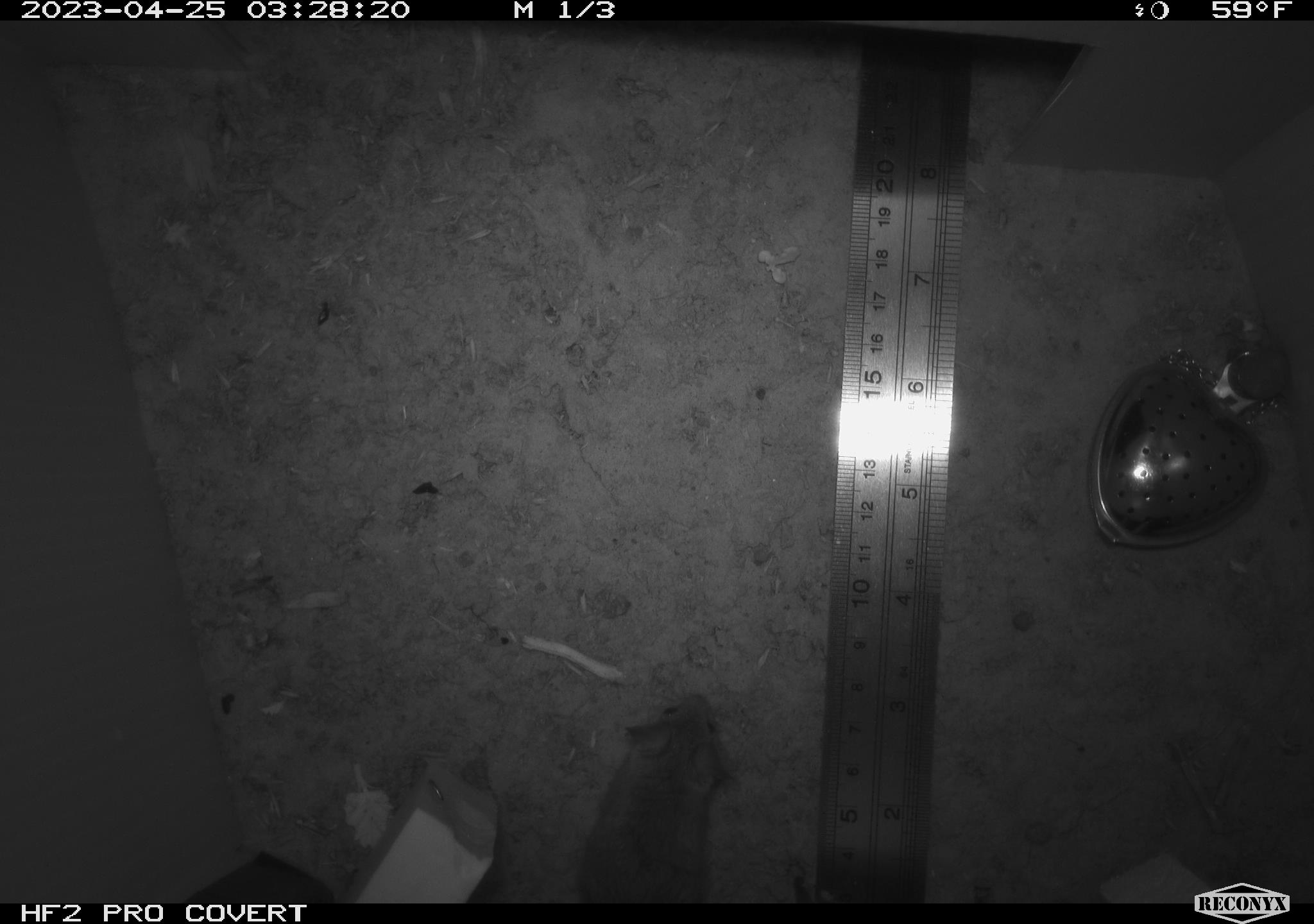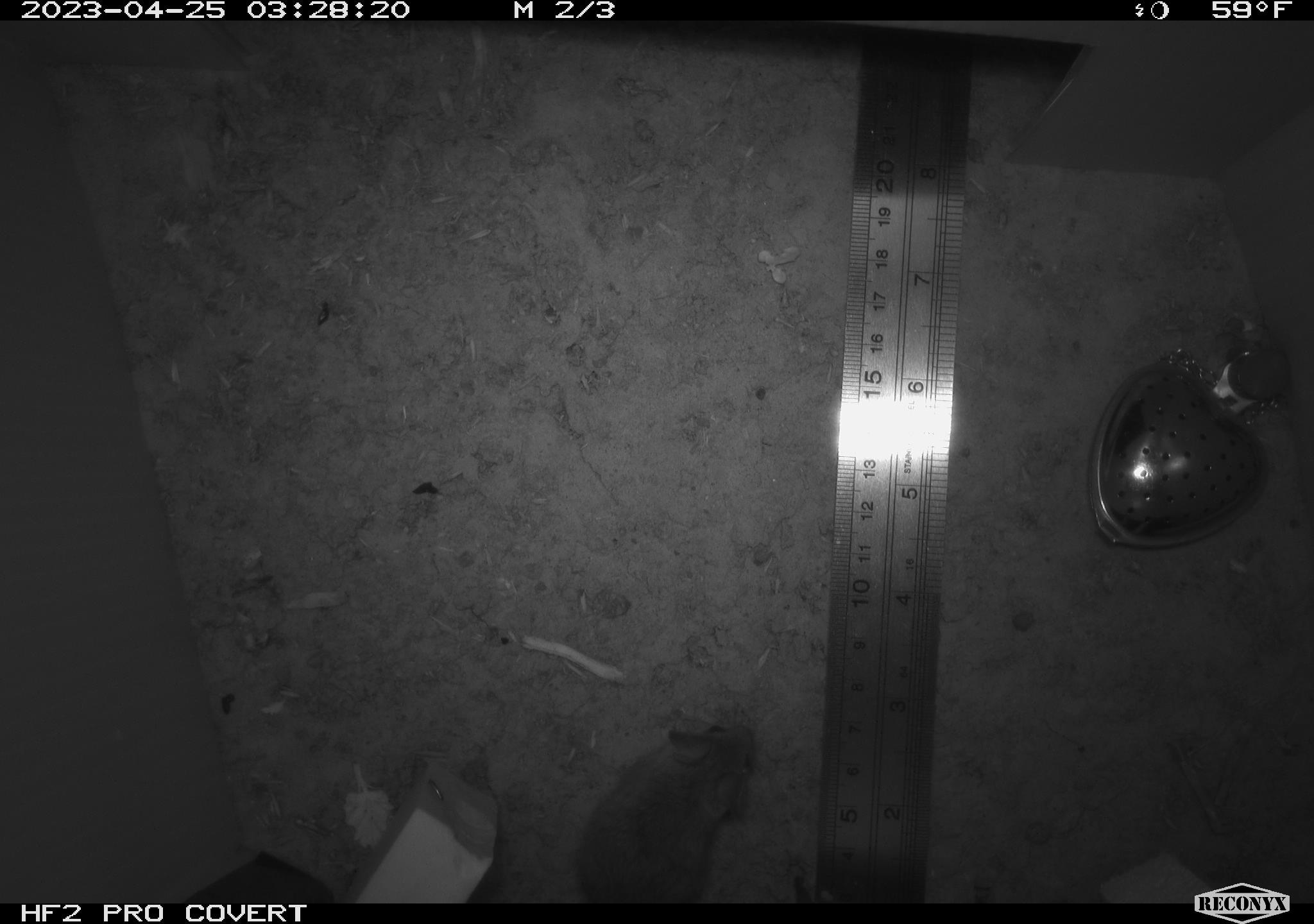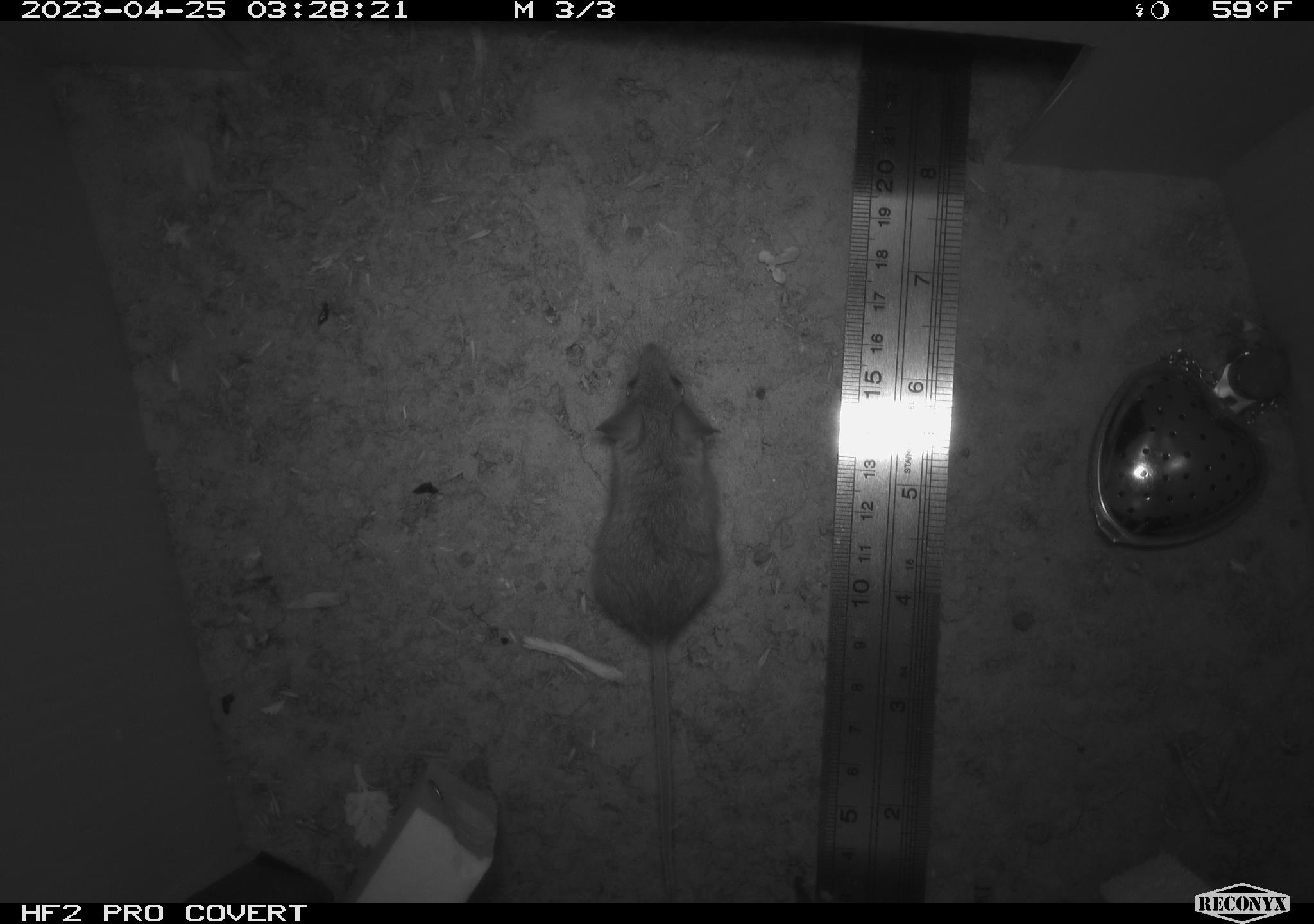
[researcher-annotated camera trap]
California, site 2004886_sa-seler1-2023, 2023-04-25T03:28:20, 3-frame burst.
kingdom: Animalia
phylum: Chordata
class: Mammalia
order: Rodentia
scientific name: Rodentia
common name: mouse species